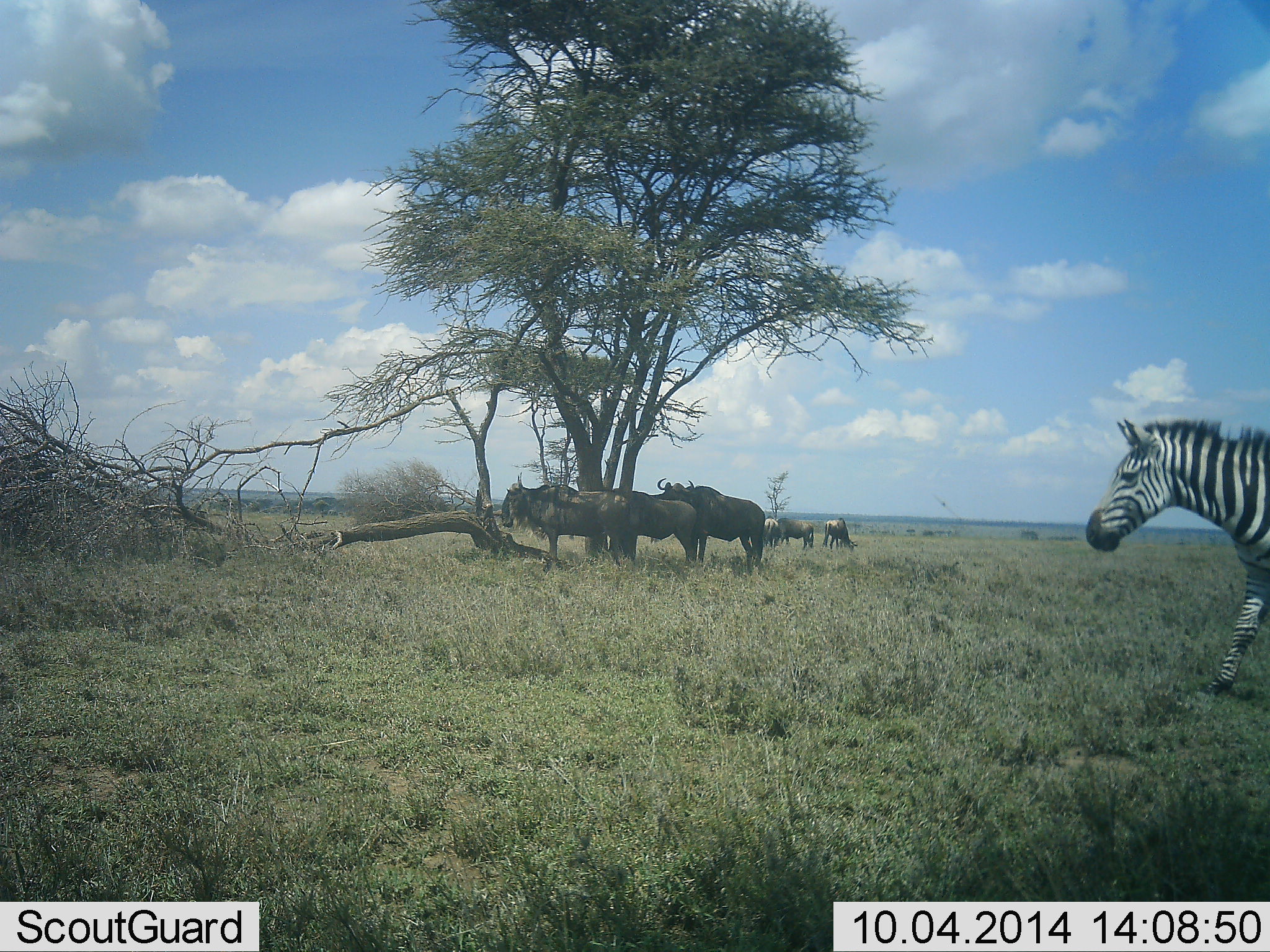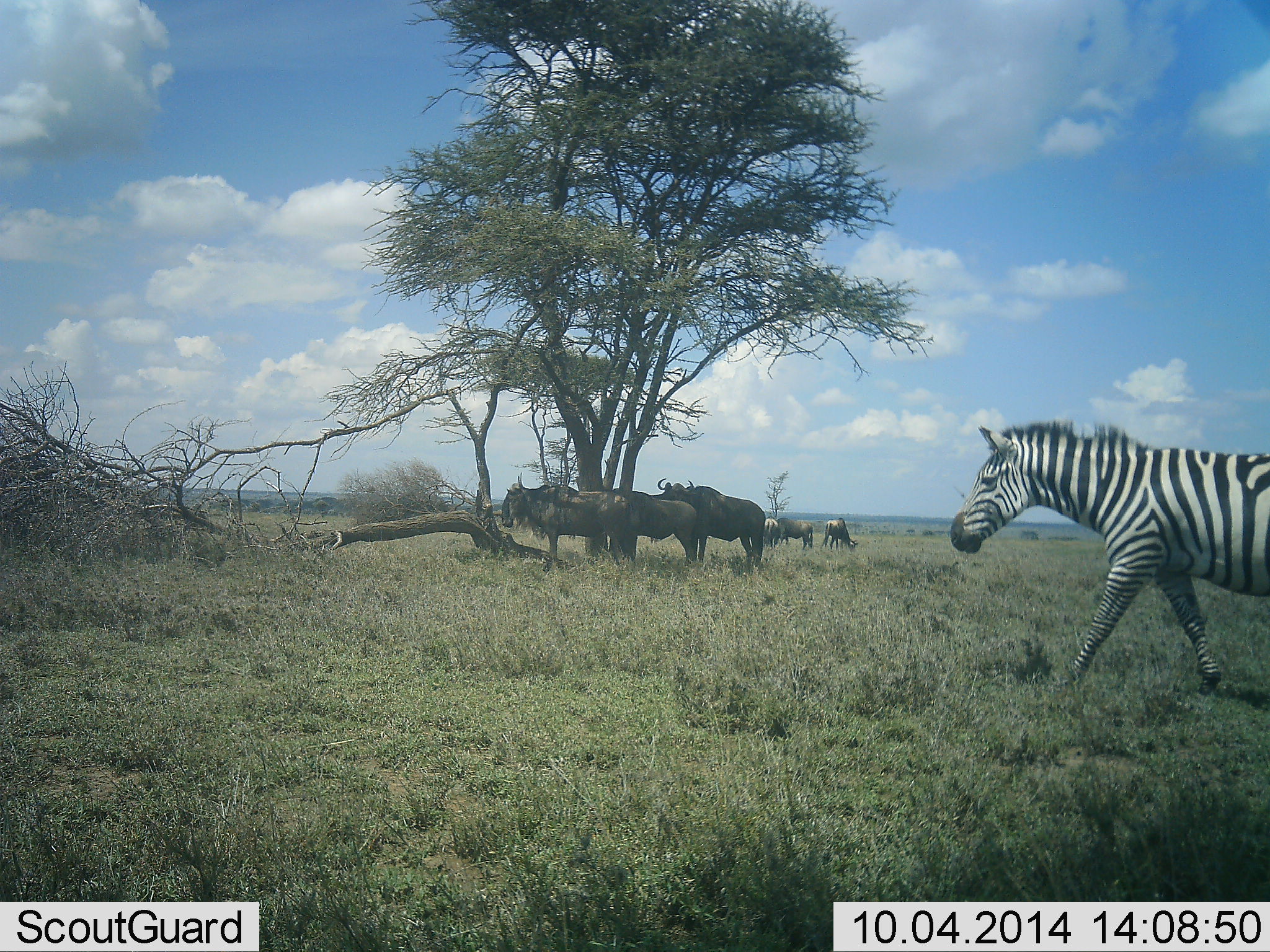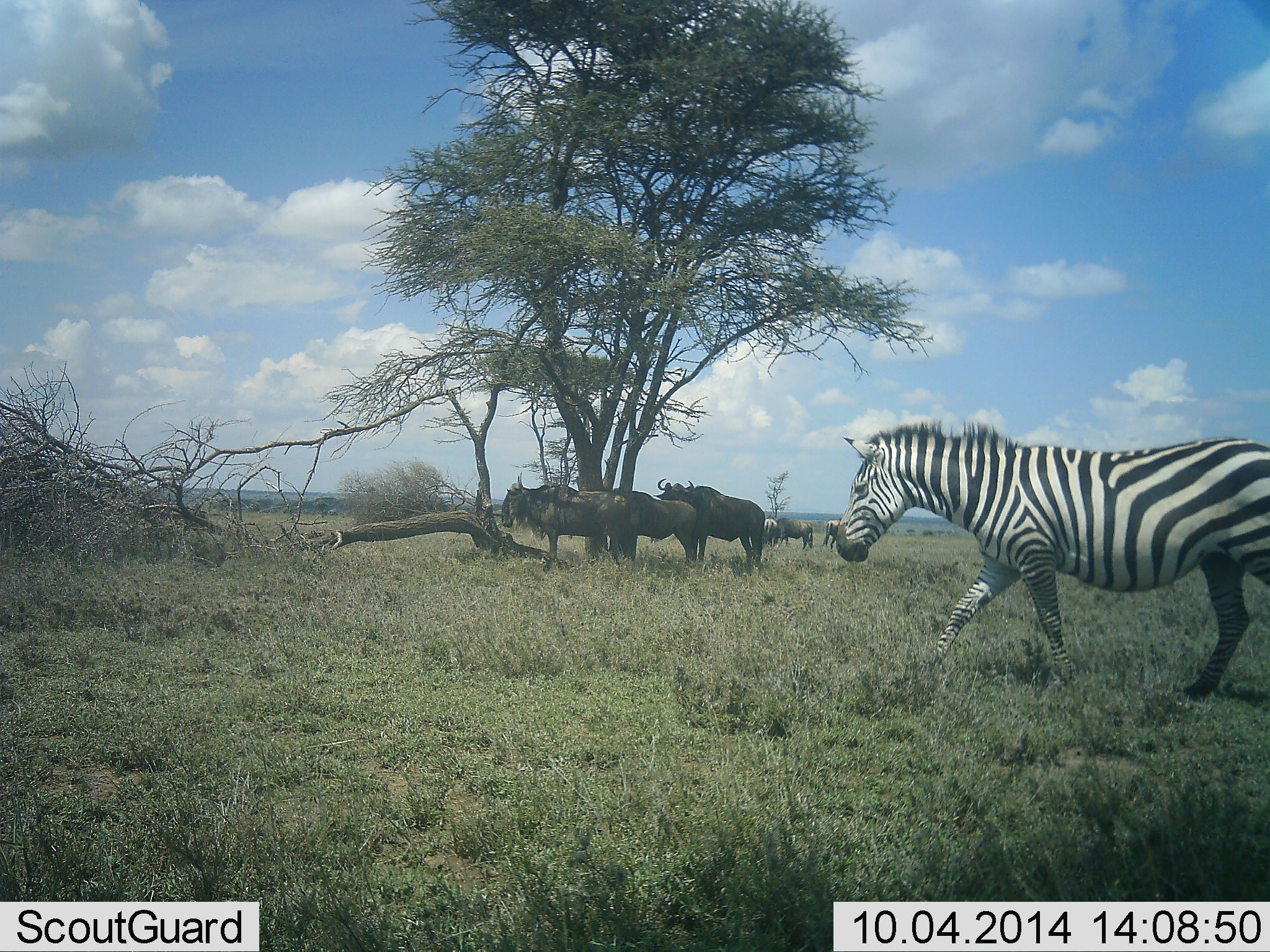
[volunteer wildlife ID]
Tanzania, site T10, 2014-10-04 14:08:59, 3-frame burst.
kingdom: Animalia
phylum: Chordata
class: Mammalia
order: Artiodactyla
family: Bovidae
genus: Connochaetes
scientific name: Connochaetes taurinus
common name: blue wildebeest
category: wildebeest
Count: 6.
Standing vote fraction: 100%.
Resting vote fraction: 0%.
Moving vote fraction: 0%.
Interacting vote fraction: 0%.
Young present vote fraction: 0%.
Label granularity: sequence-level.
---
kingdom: Animalia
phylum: Chordata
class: Mammalia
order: Perissodactyla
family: Equidae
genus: Equus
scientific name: Equus quagga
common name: plains zebra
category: zebra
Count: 1.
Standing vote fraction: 0%.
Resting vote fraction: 0%.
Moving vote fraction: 100%.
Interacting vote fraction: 0%.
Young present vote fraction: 0%.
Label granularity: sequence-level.